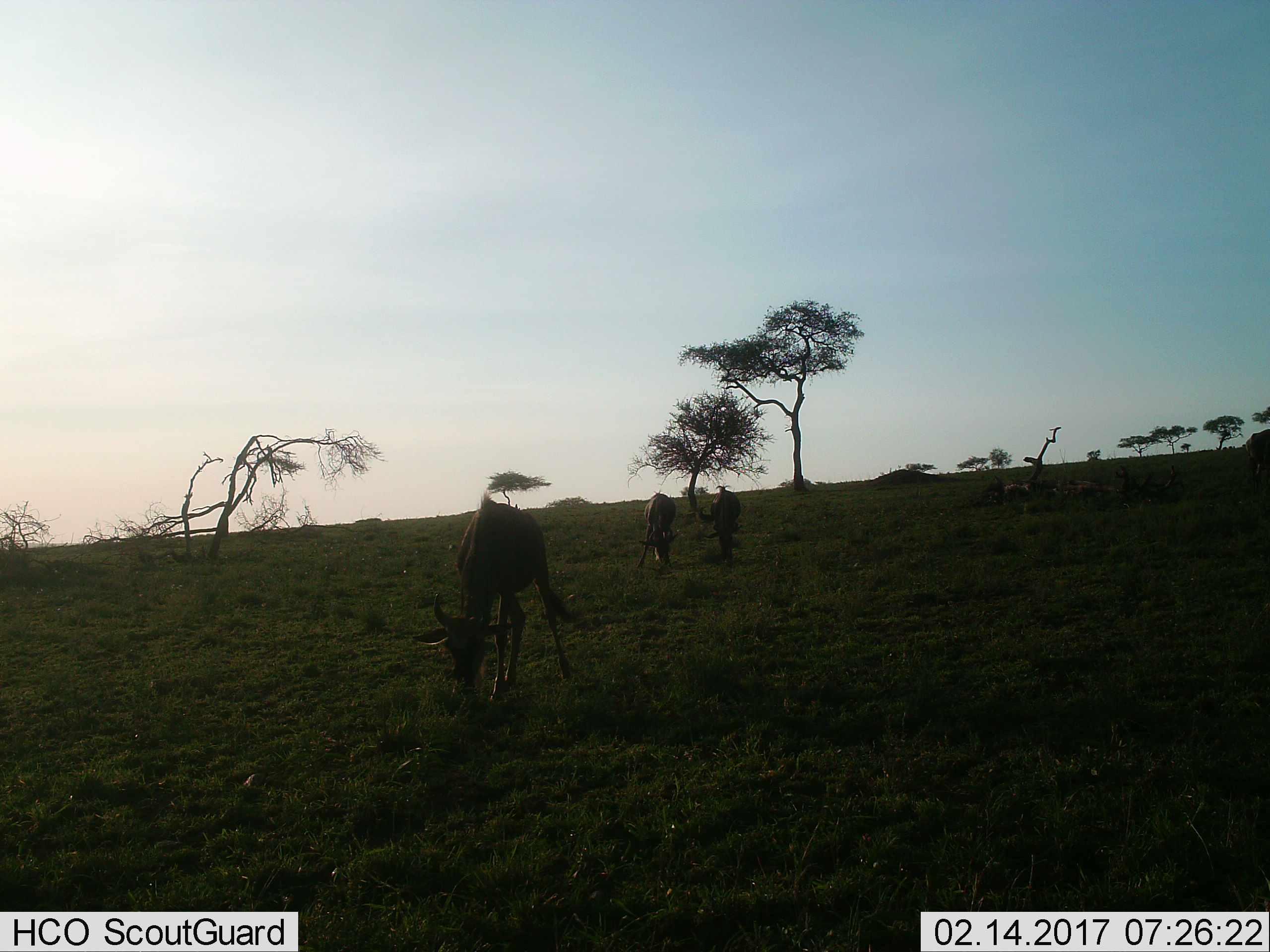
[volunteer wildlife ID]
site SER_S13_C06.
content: unidentified animal